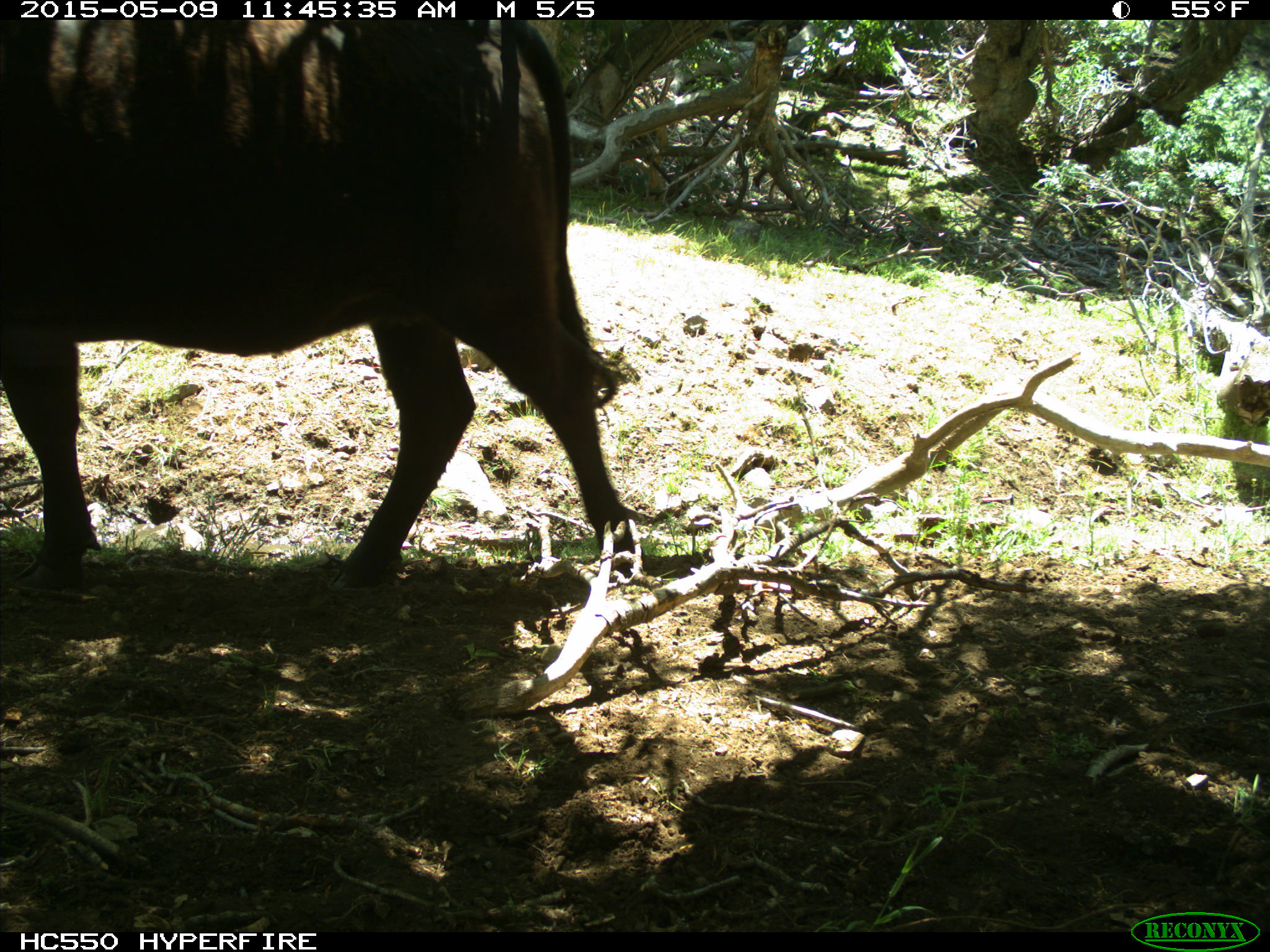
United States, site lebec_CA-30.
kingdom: Animalia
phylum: Chordata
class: Mammalia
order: Artiodactyla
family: Bovidae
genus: Bos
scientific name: Bos taurus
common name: domestic cow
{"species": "Bos taurus (domestic cow)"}